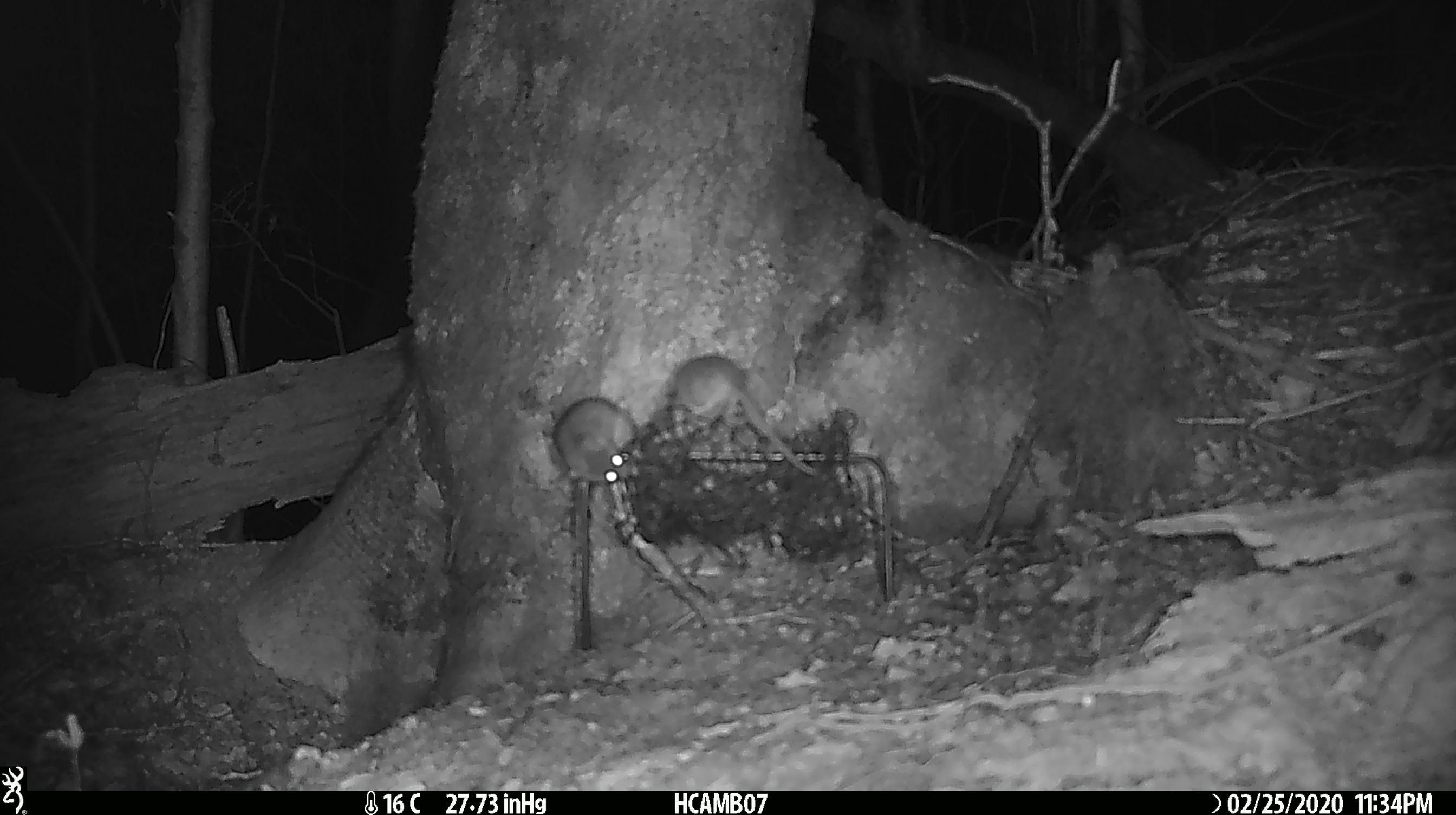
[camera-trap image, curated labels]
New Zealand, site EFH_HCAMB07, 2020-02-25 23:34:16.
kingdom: Animalia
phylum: Chordata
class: Mammalia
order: Rodentia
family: Muridae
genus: Mus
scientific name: Mus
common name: mouse